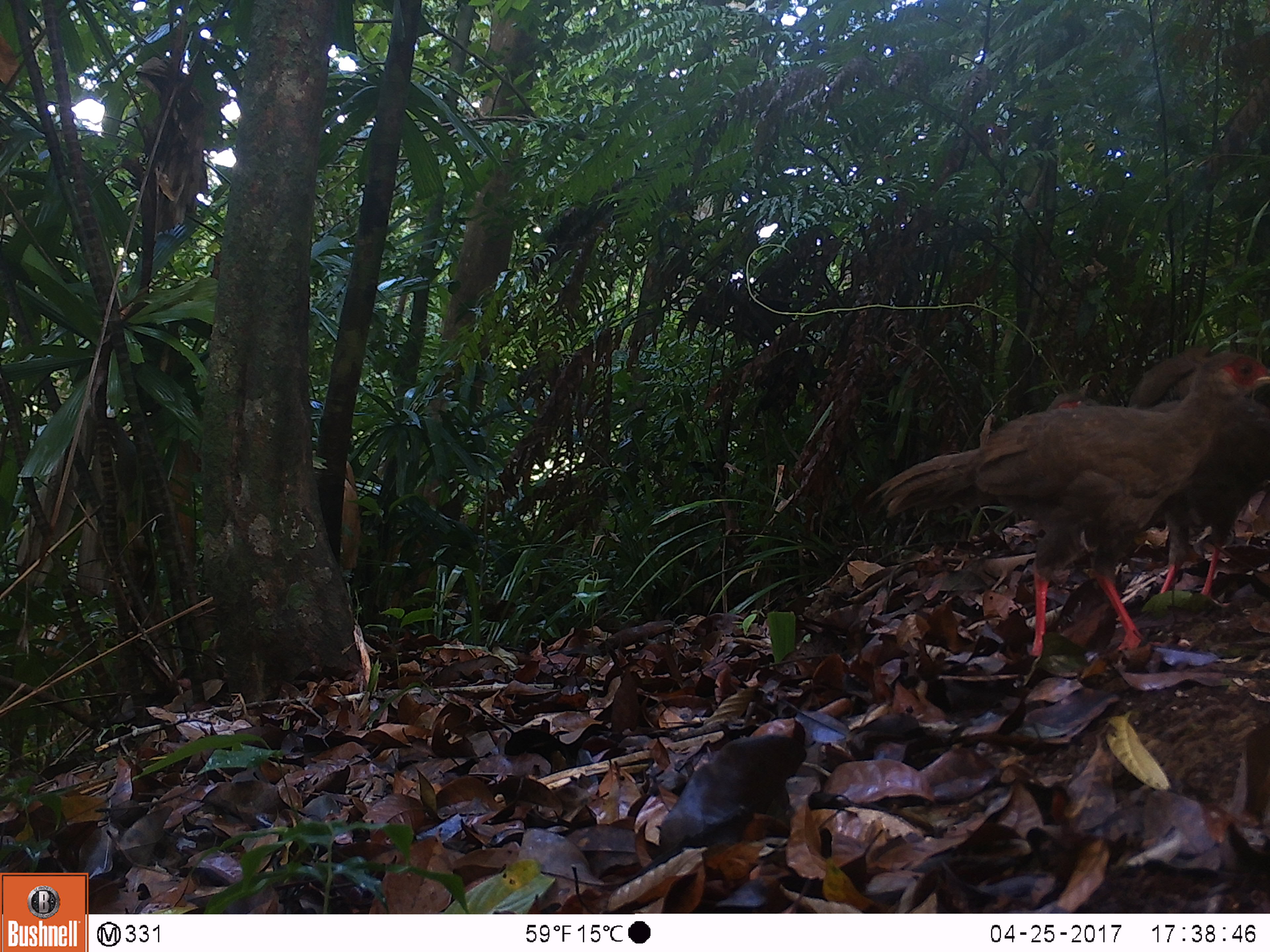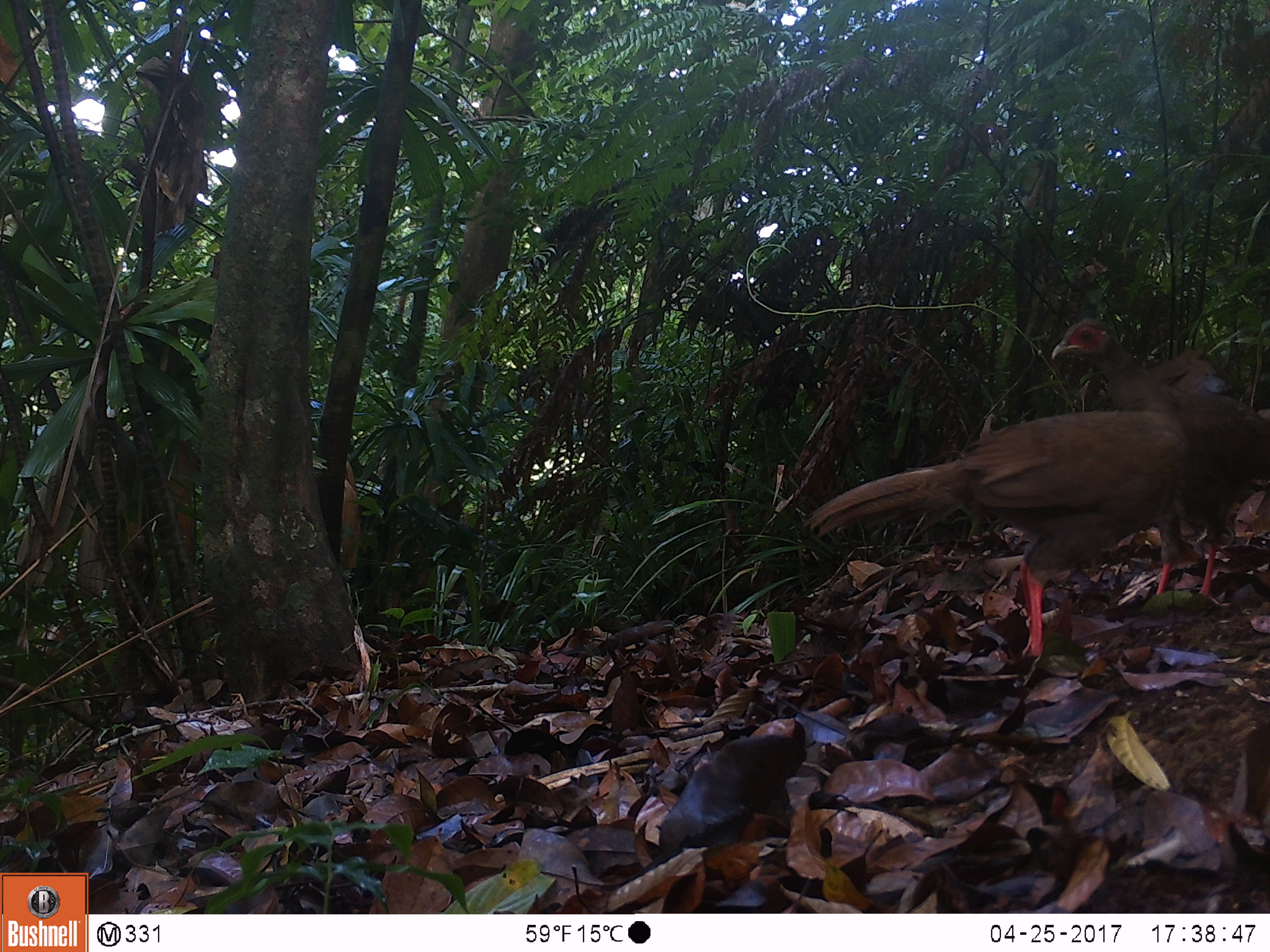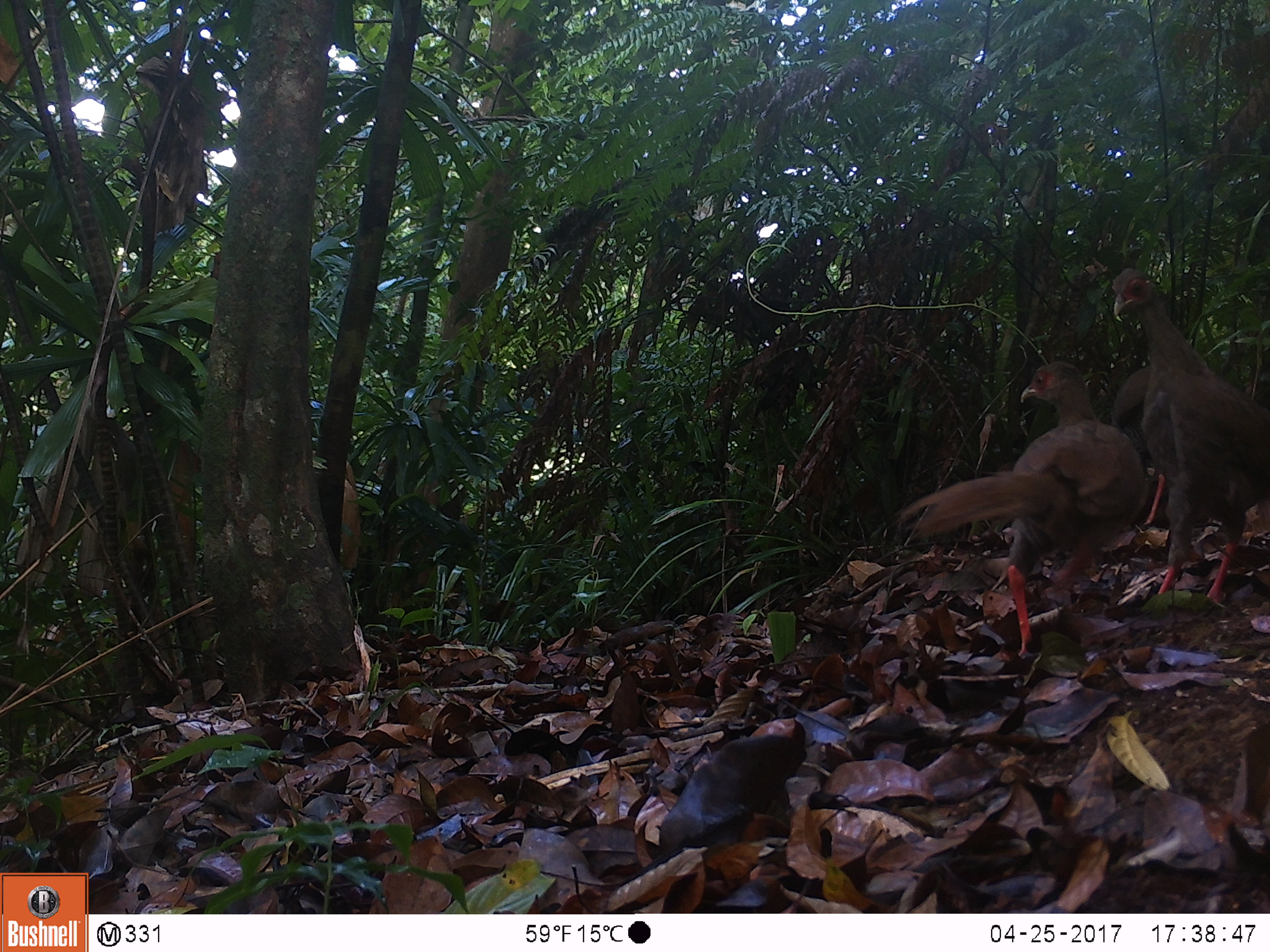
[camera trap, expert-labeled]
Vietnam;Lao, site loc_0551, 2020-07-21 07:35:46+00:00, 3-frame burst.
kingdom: Animalia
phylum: Chordata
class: Aves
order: Galliformes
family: Phasianidae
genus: Lophura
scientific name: Lophura nycthemera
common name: silver pheasant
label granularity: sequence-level